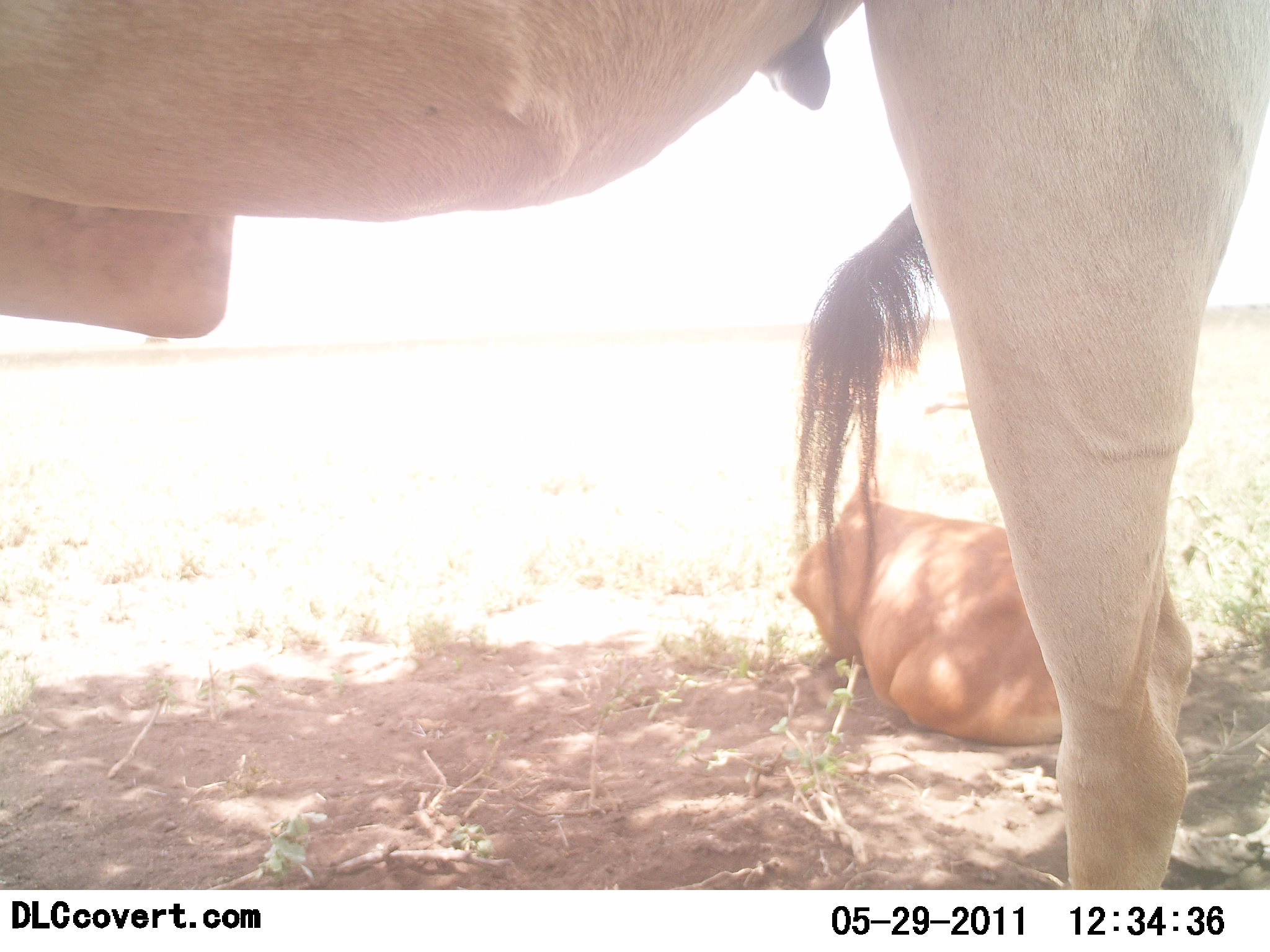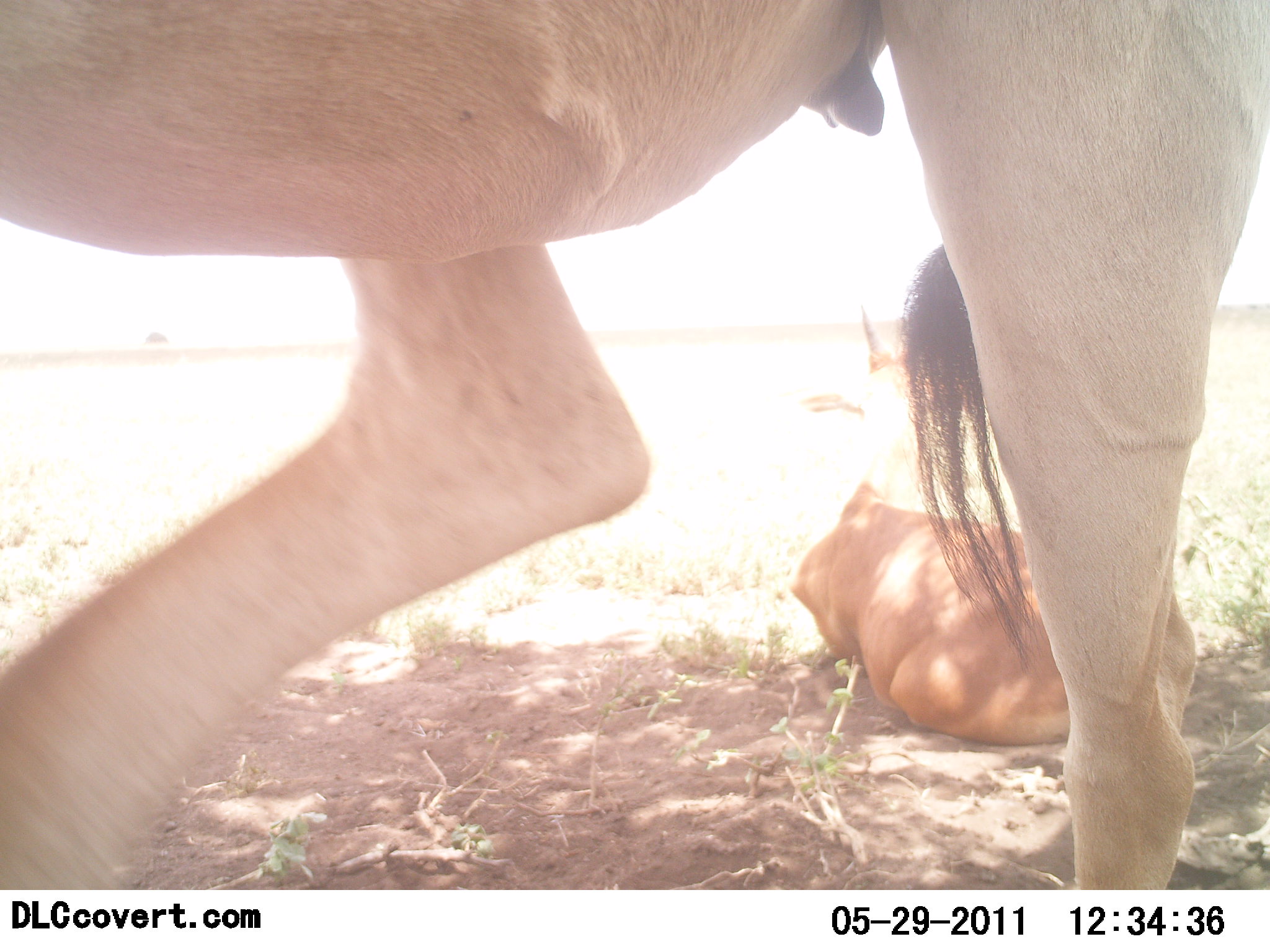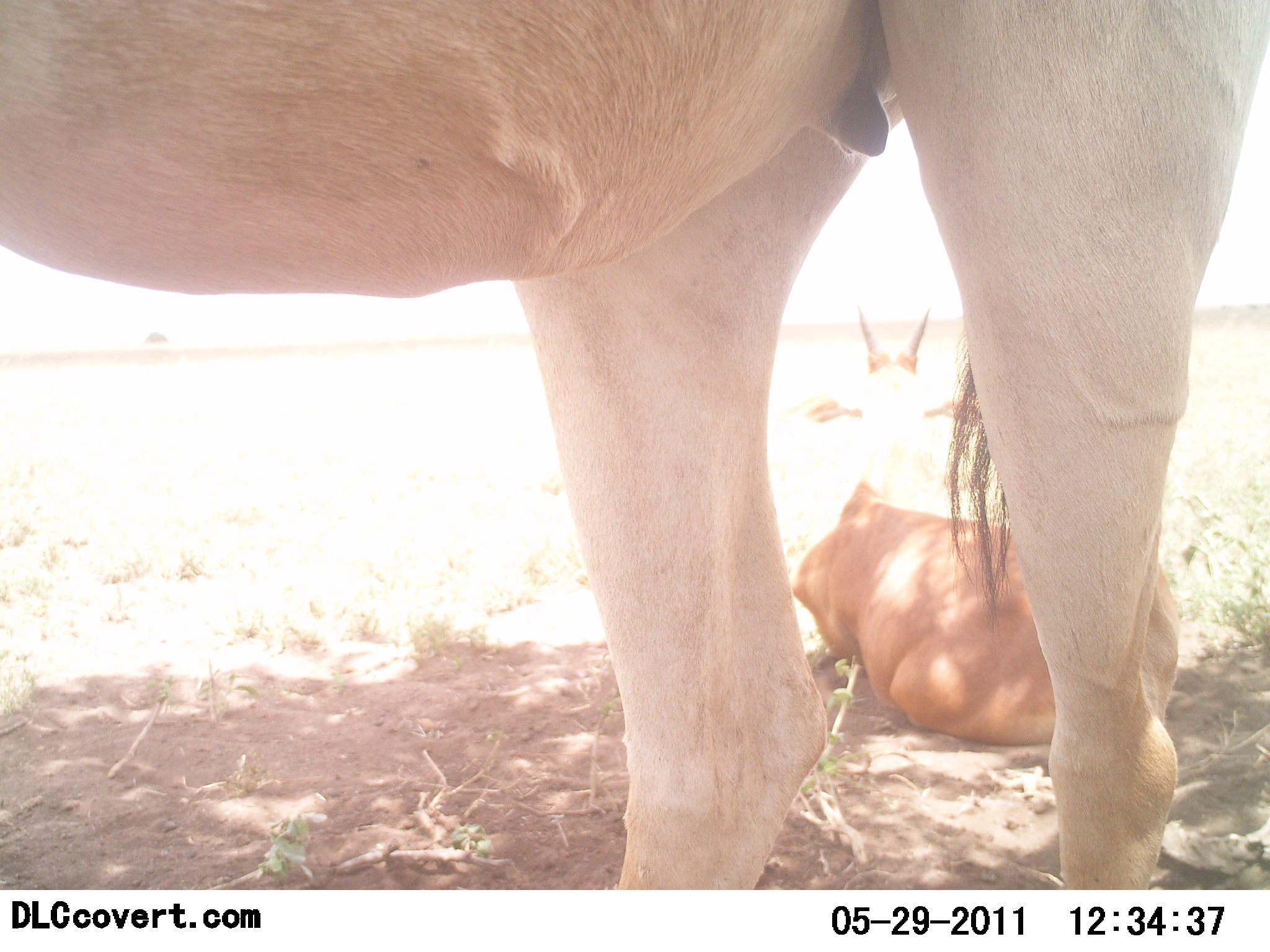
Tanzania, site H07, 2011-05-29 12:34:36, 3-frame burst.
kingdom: Animalia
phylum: Chordata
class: Mammalia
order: Artiodactyla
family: Bovidae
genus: Tragelaphus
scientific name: Tragelaphus oryx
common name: eland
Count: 2.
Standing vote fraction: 100%.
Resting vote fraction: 83%.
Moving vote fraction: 0%.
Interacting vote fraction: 0%.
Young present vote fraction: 17%.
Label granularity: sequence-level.